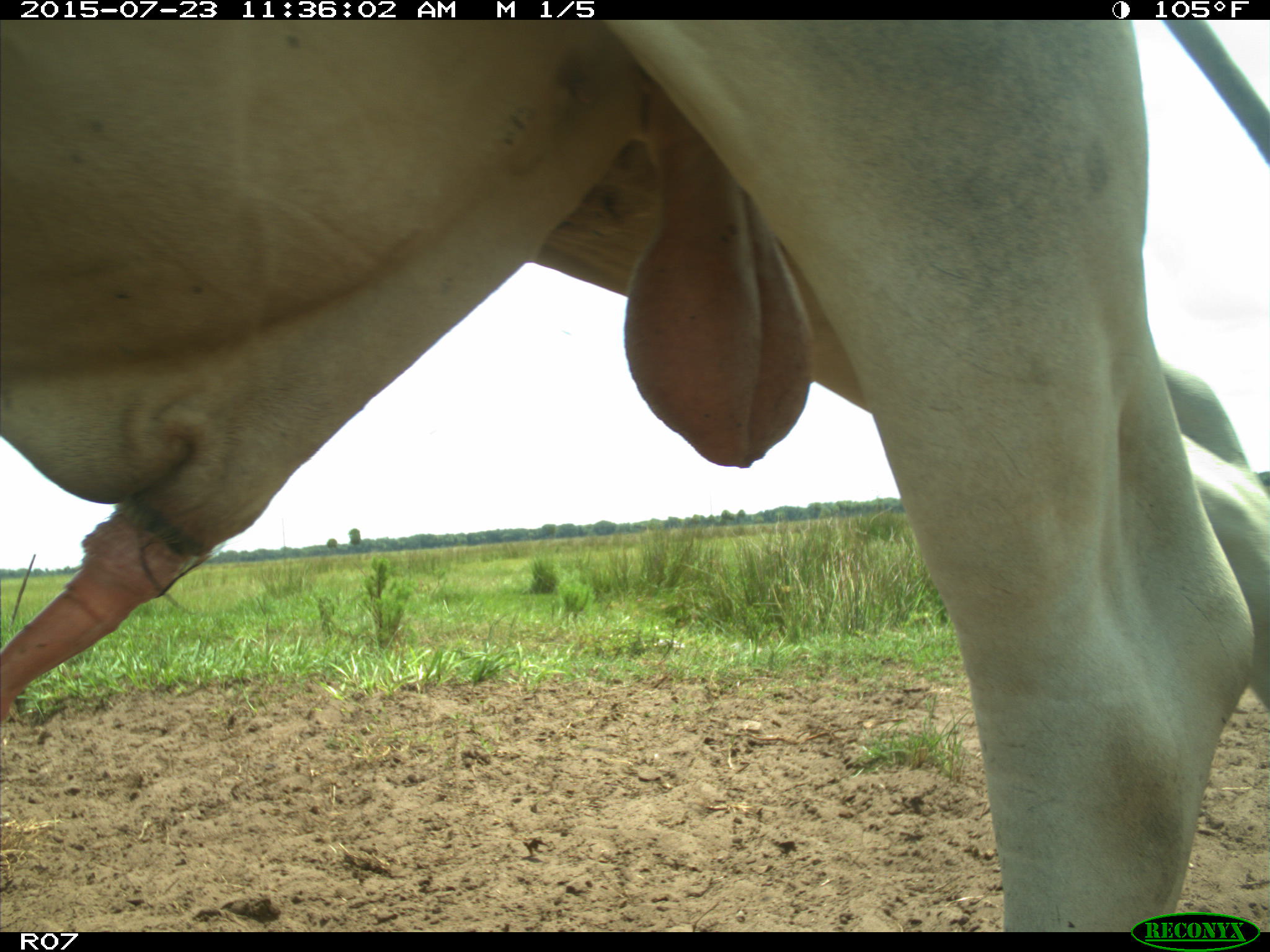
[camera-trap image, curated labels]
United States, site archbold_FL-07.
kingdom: Animalia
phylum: Chordata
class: Mammalia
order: Artiodactyla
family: Bovidae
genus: Bos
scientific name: Bos taurus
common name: domestic cow